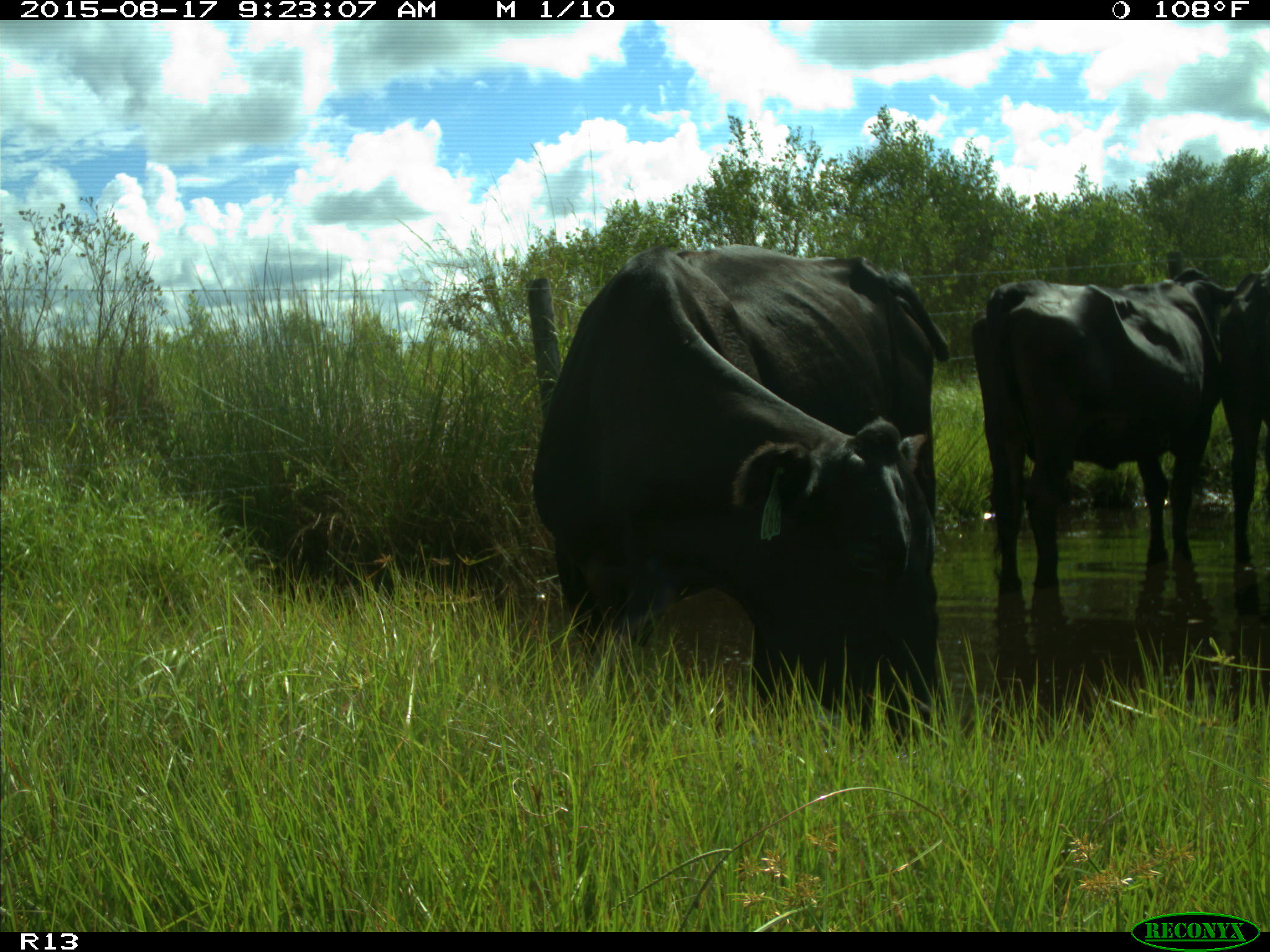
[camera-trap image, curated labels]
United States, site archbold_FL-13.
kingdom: Animalia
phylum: Chordata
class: Mammalia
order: Artiodactyla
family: Bovidae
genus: Bos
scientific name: Bos taurus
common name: domestic cow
Bos taurus (domestic cow).